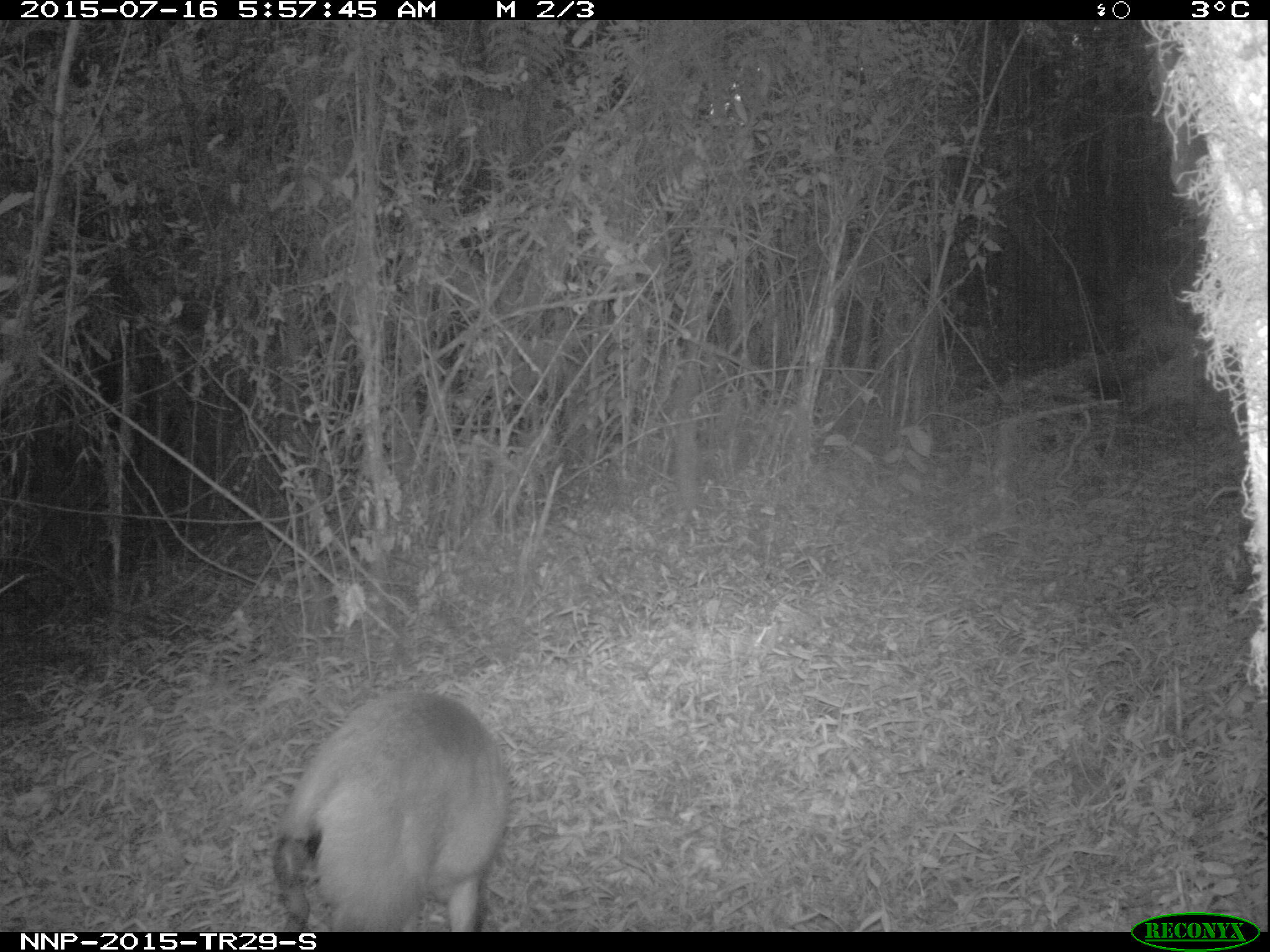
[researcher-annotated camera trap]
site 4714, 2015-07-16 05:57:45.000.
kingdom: Animalia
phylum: Chordata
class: Mammalia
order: Artiodactyla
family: Bovidae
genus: Cephalophus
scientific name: Cephalophus nigrifrons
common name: black-fronted duiker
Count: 1.